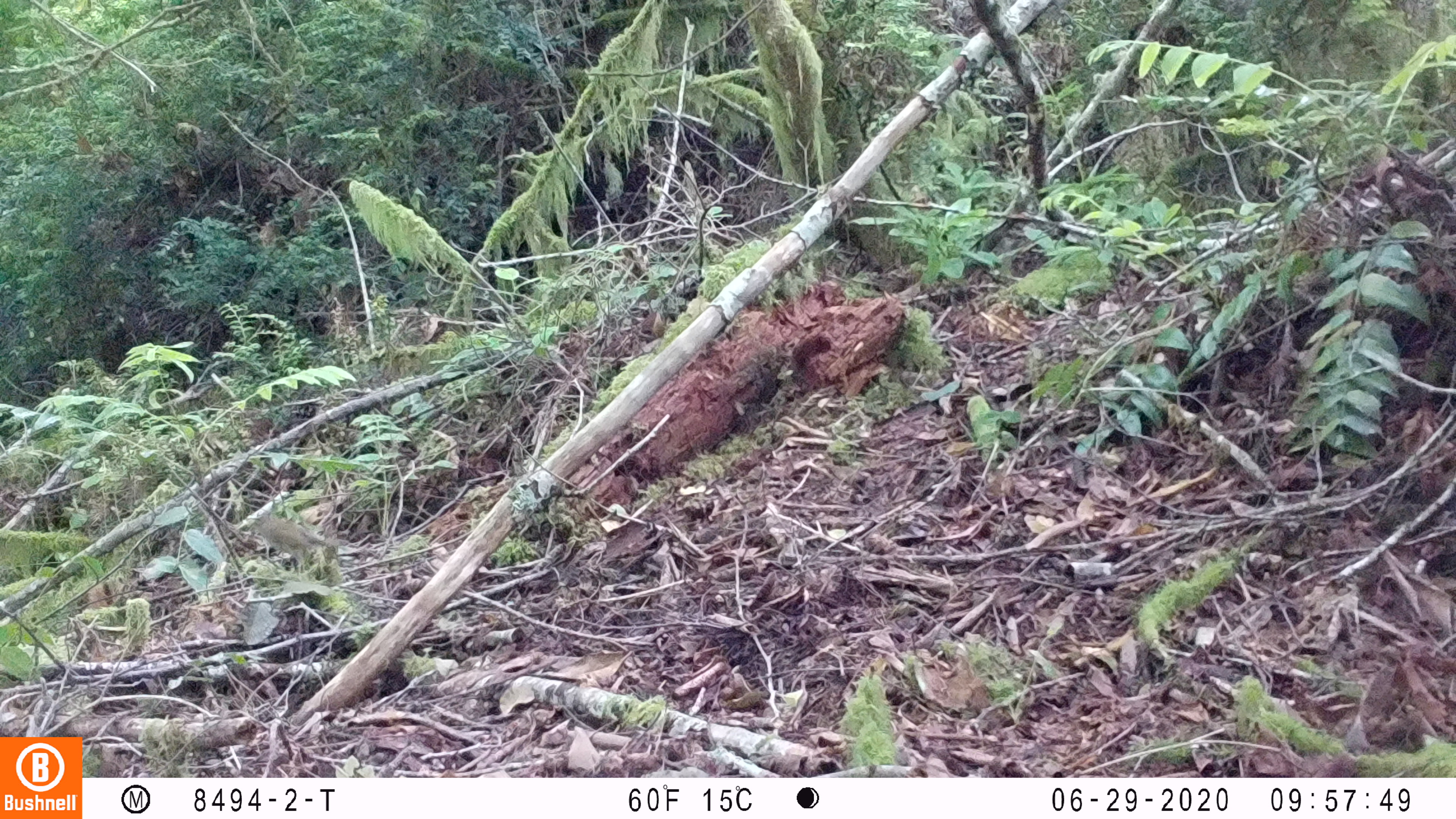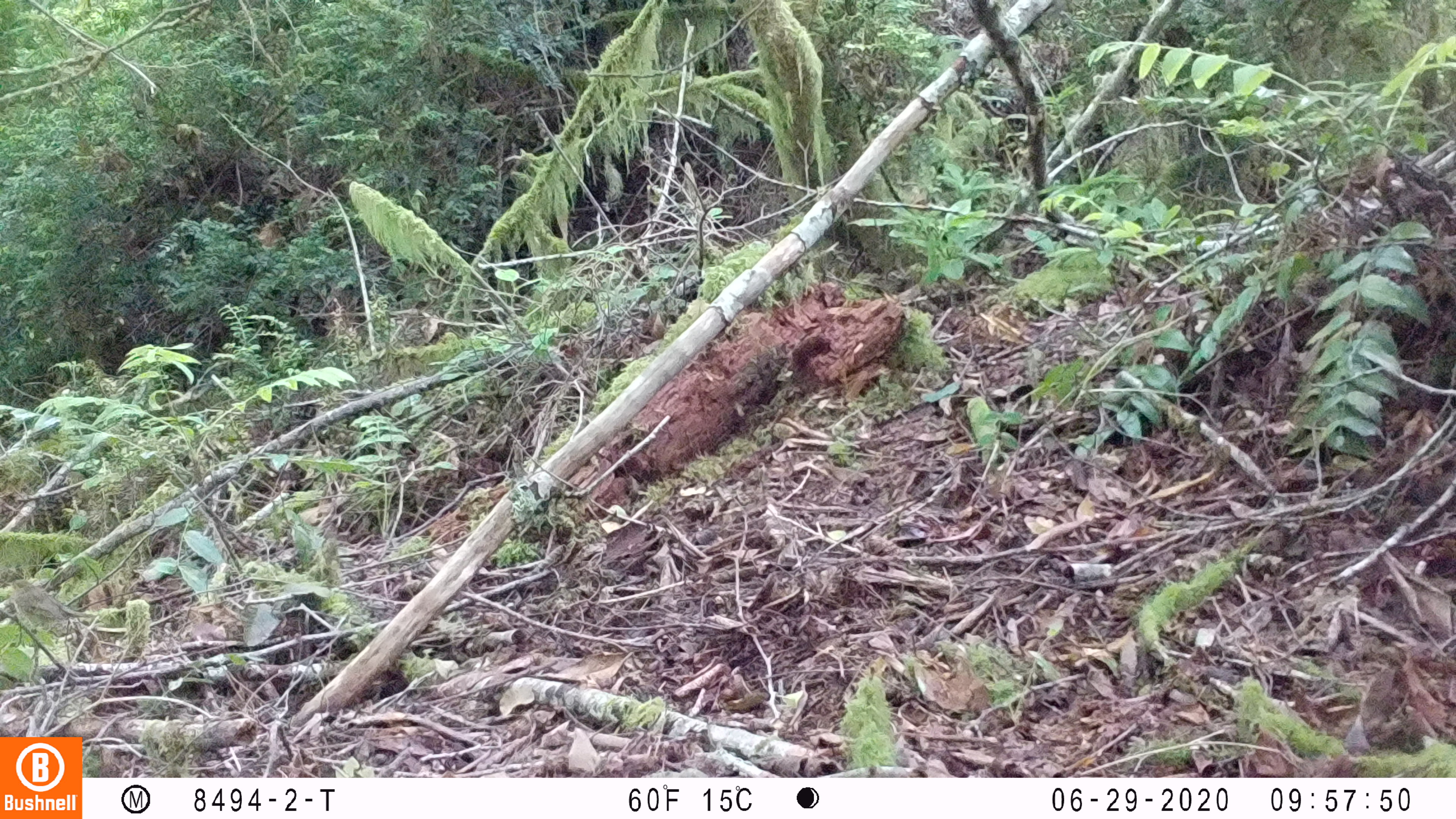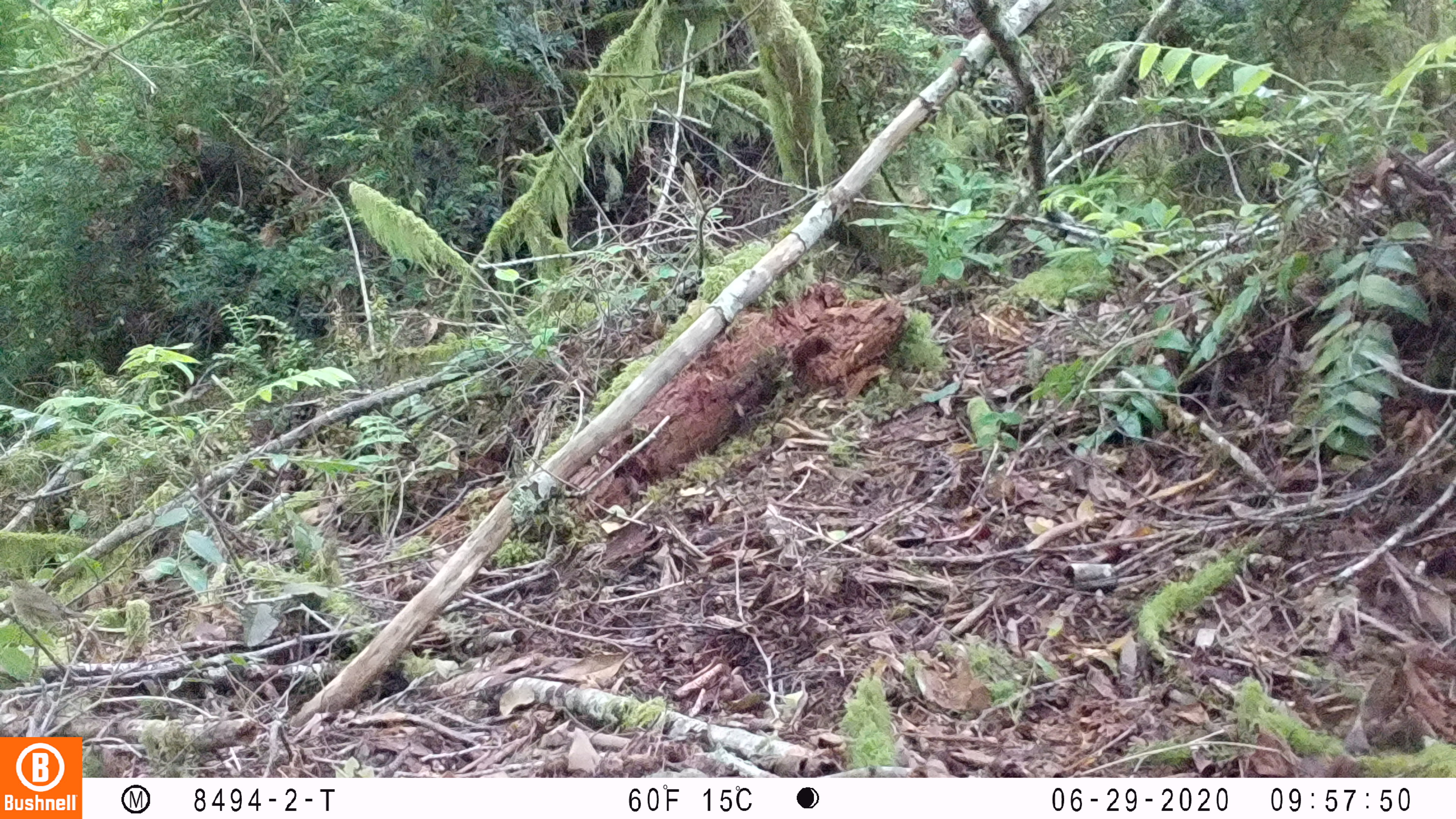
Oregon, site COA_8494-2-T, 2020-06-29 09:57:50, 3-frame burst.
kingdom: Animalia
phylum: Chordata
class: Aves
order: Passeriformes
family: Turdidae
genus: Catharus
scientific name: Catharus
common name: brown thrushes and nightingale-thrushes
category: catharus species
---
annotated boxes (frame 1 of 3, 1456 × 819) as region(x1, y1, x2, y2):
catharus species: region(245, 506, 356, 562)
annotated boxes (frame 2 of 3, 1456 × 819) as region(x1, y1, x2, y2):
catharus species: region(7, 572, 95, 644)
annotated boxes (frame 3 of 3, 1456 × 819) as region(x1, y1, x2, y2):
catharus species: region(6, 572, 92, 631)